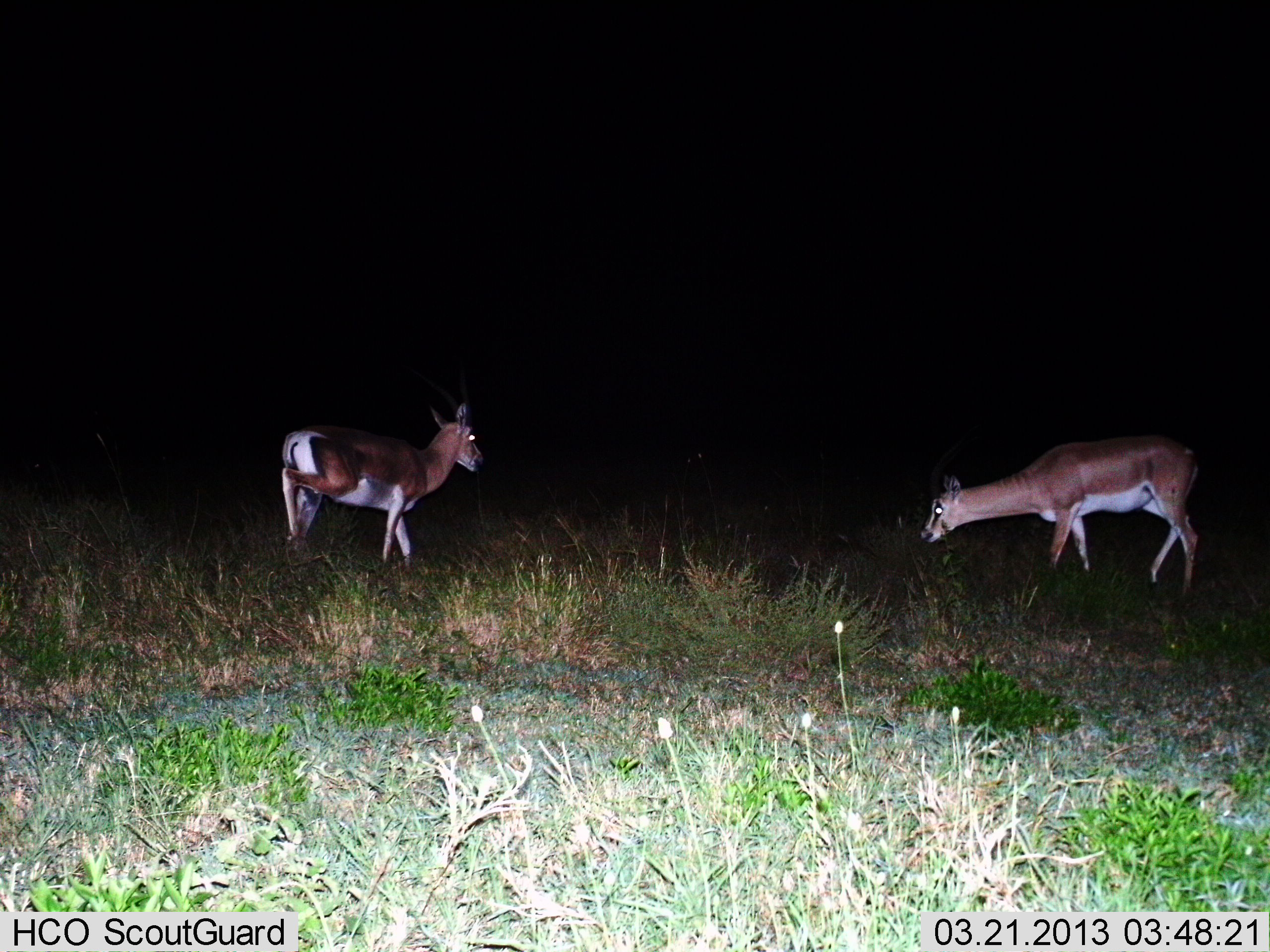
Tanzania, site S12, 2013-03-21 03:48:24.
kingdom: Animalia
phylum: Chordata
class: Mammalia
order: Artiodactyla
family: Bovidae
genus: Nanger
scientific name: Nanger granti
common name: grant's gazelle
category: gazellegrants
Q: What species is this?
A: Gazellegrants (grant's gazelle) (Nanger granti).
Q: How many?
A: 2.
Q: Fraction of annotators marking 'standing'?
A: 43%.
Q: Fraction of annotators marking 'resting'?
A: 0%.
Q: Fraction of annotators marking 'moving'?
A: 33%.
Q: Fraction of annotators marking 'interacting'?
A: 0%.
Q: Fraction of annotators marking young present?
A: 0%.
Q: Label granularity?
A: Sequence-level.